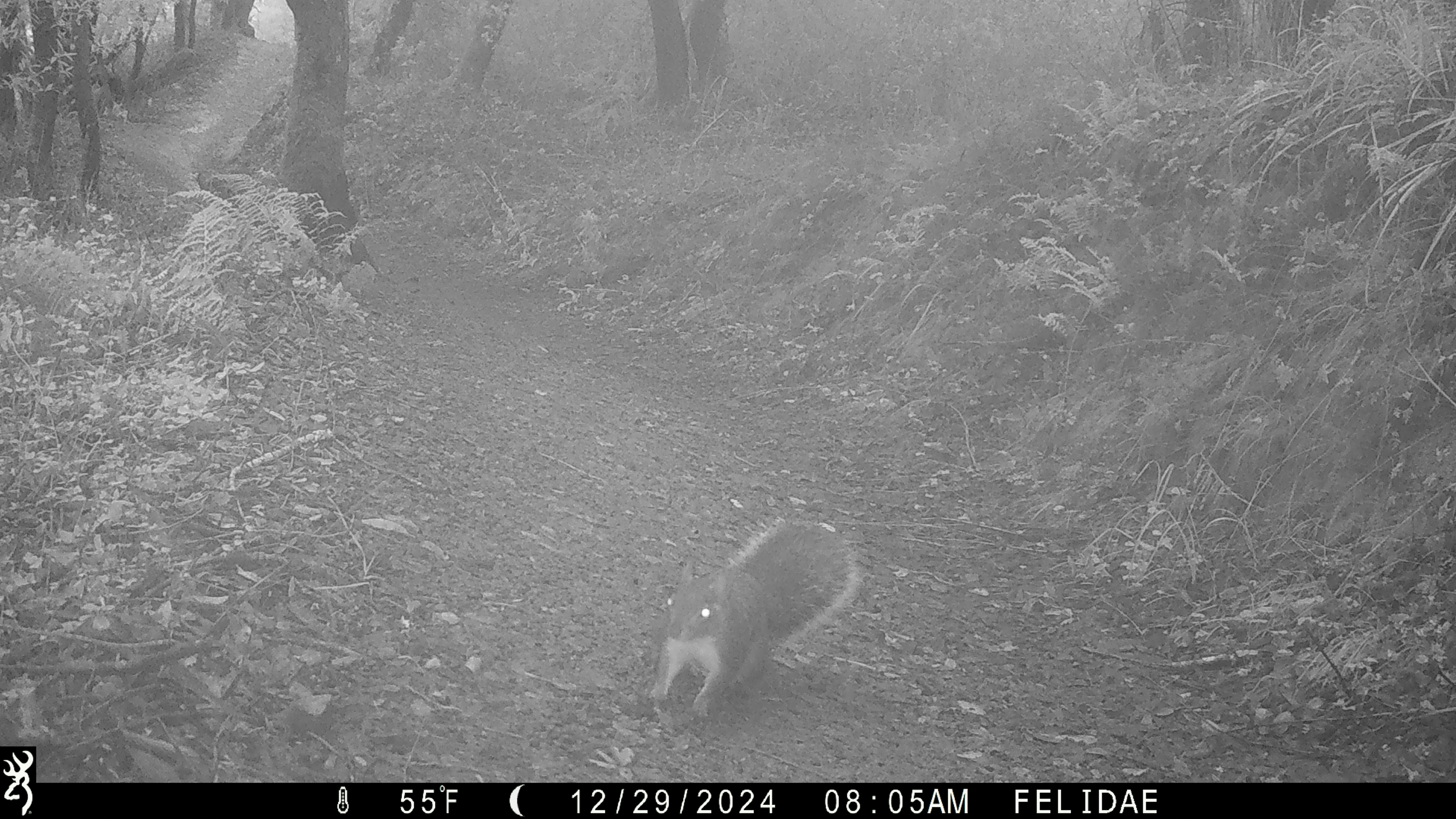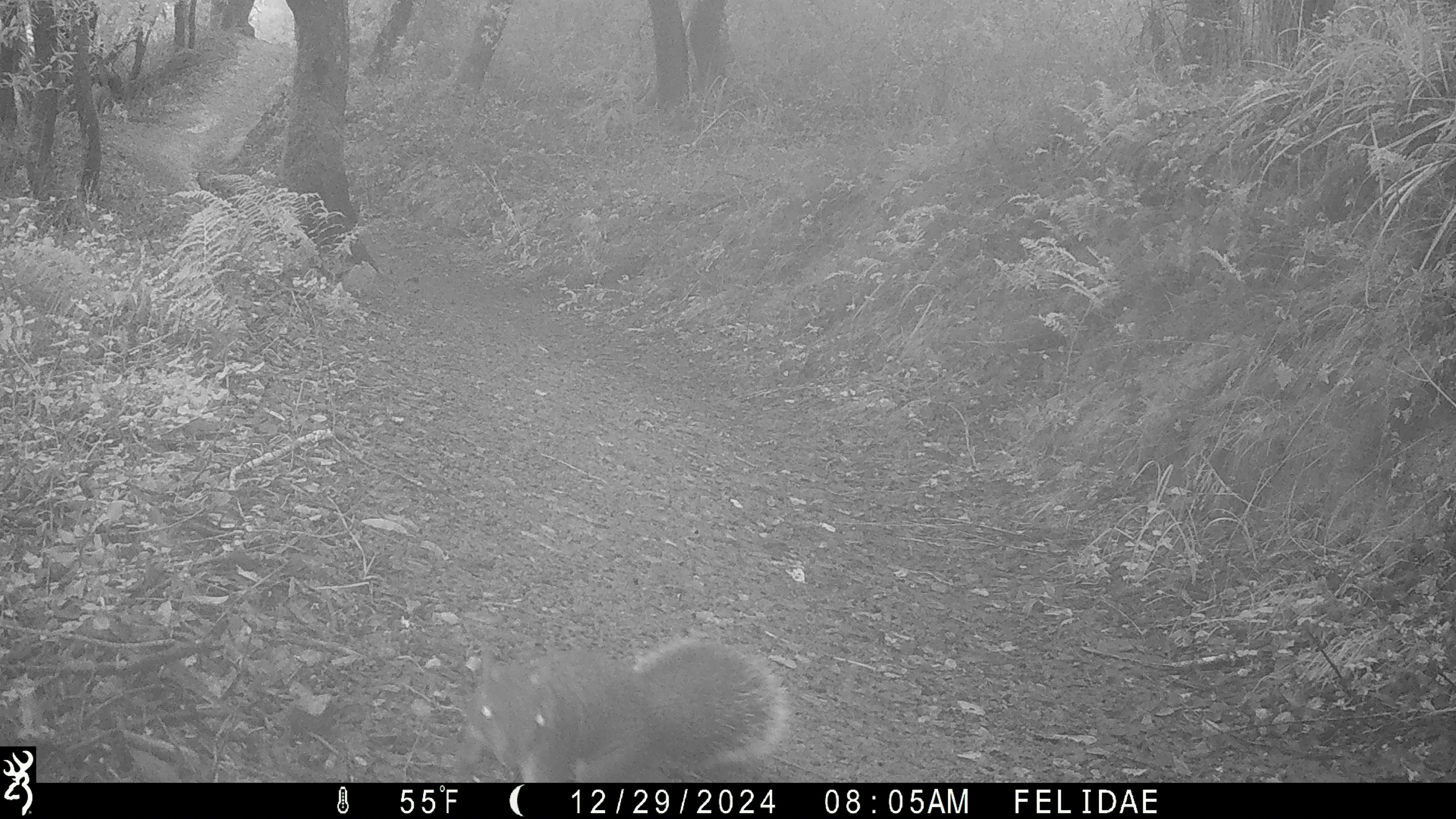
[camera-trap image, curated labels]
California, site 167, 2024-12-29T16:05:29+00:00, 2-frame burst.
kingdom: Animalia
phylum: Chordata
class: Mammalia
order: Rodentia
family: Sciuridae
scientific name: Sciuridae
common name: squirrel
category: unknown squirrel